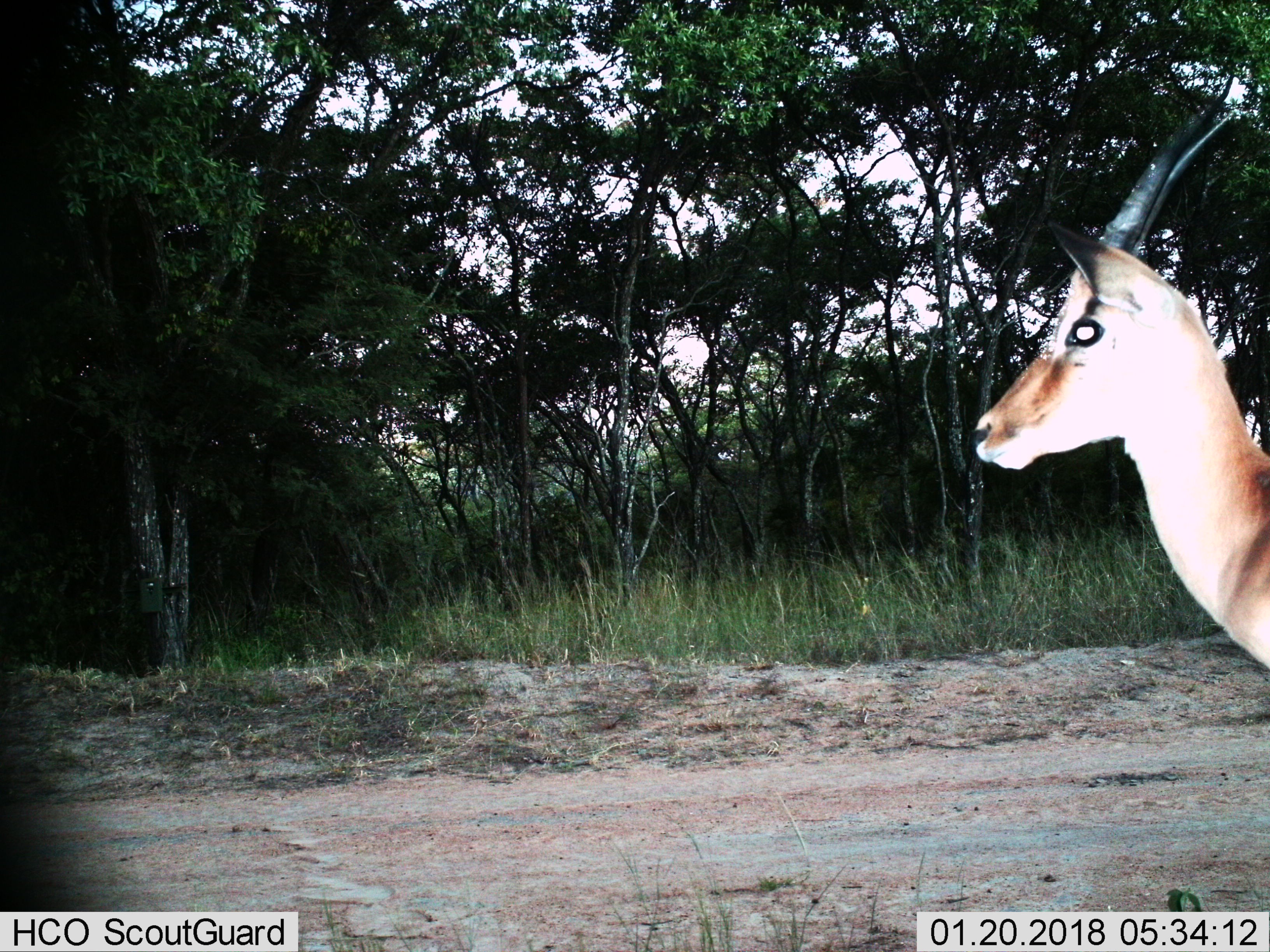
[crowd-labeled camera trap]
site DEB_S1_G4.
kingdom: Animalia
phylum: Chordata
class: Mammalia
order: Artiodactyla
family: Bovidae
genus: Aepyceros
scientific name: Aepyceros melampus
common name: impala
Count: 1.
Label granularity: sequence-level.